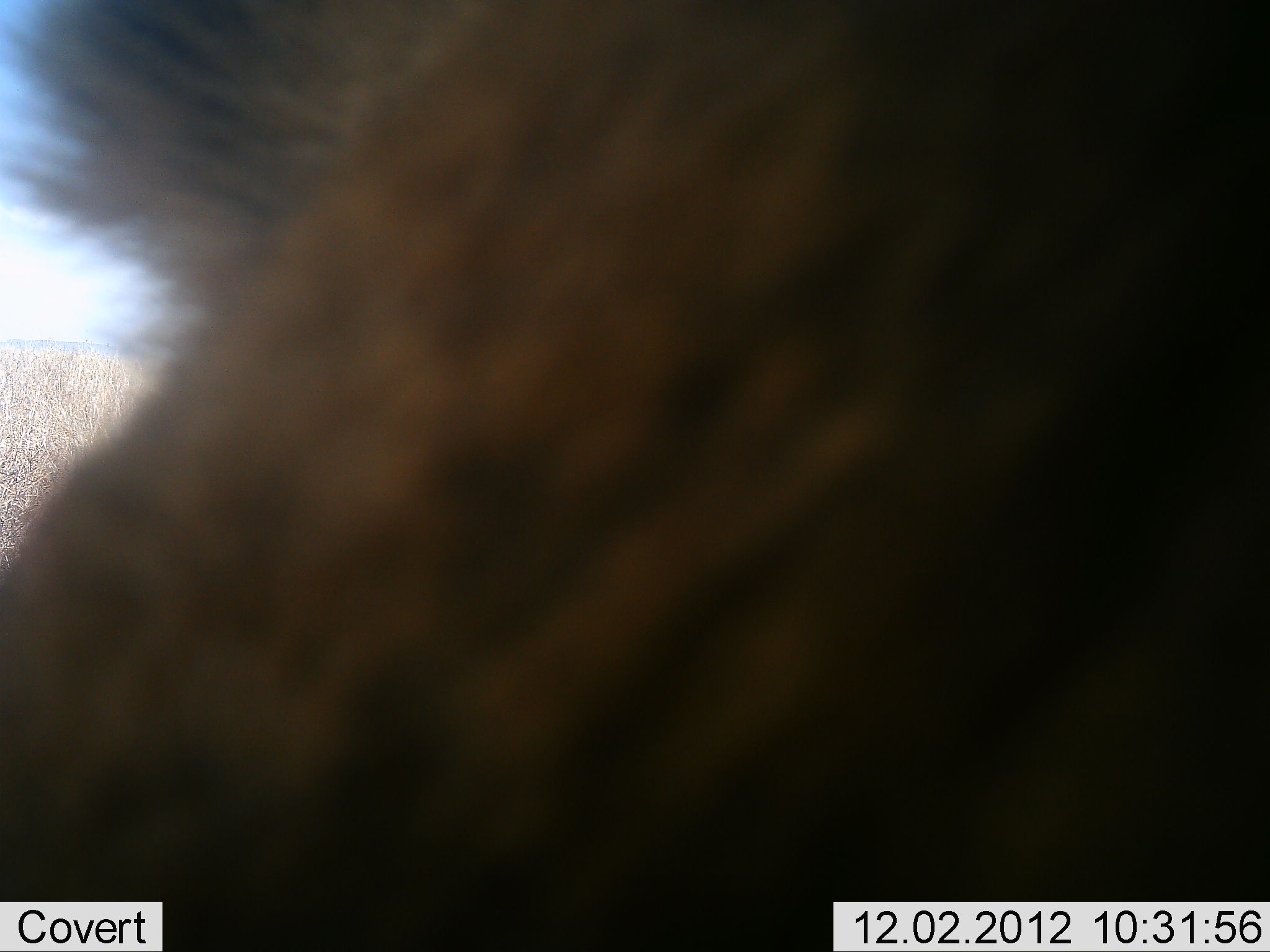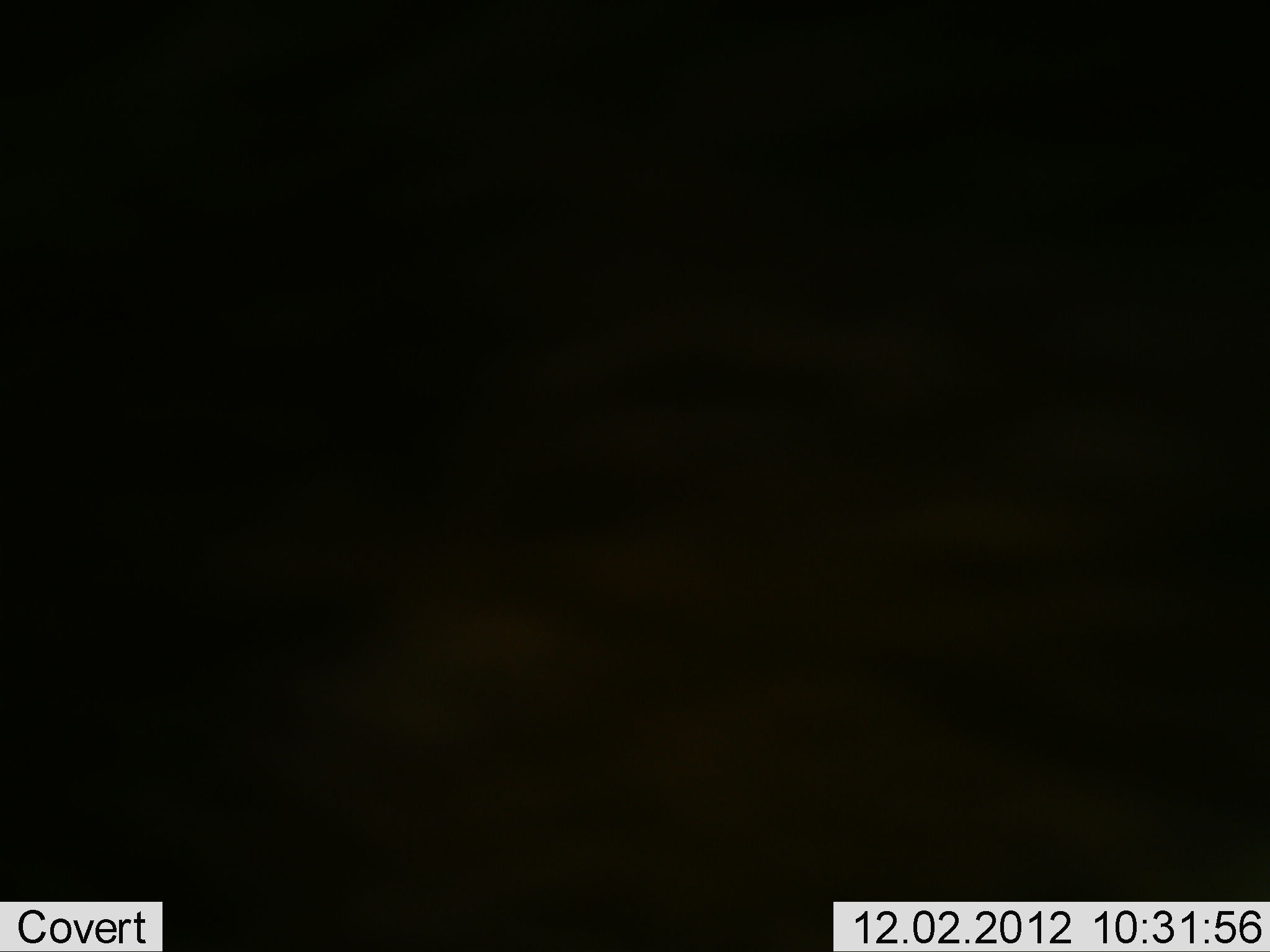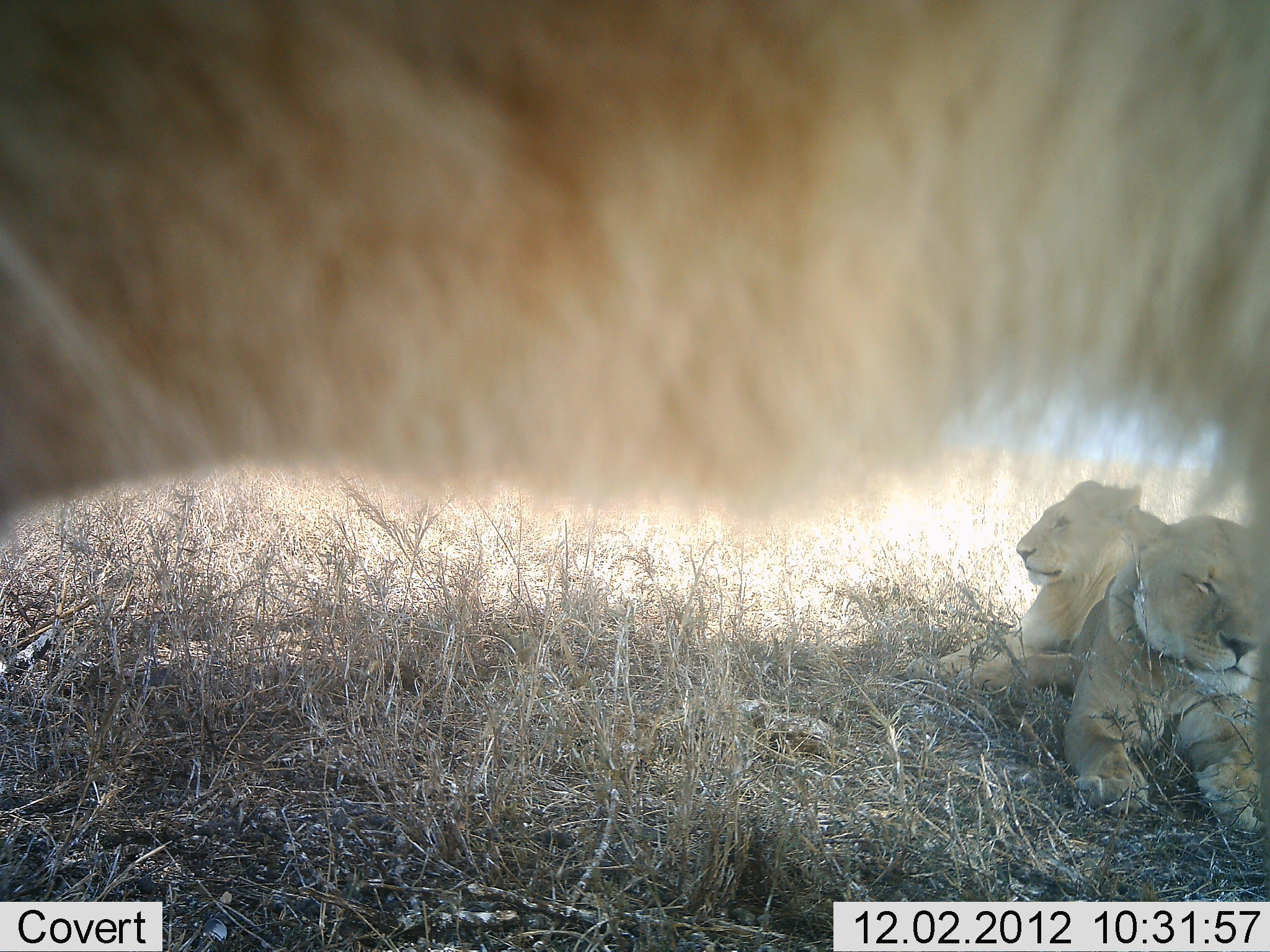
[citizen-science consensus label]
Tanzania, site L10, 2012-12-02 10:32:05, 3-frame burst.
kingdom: Animalia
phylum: Chordata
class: Mammalia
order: Carnivora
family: Felidae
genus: Panthera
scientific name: Panthera leo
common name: lion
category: lionfemale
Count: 3.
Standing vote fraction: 43%.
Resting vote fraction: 100%.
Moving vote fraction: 14%.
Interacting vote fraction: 7%.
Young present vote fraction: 7%.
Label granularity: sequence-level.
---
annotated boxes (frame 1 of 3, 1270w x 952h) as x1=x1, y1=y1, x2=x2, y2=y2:
animal: x1=1, y1=1, x2=1269, y2=952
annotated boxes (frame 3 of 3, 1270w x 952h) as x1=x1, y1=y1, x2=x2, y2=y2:
animal: x1=1, y1=1, x2=1270, y2=579; x1=1066, y1=504, x2=1270, y2=855; x1=899, y1=477, x2=1176, y2=705